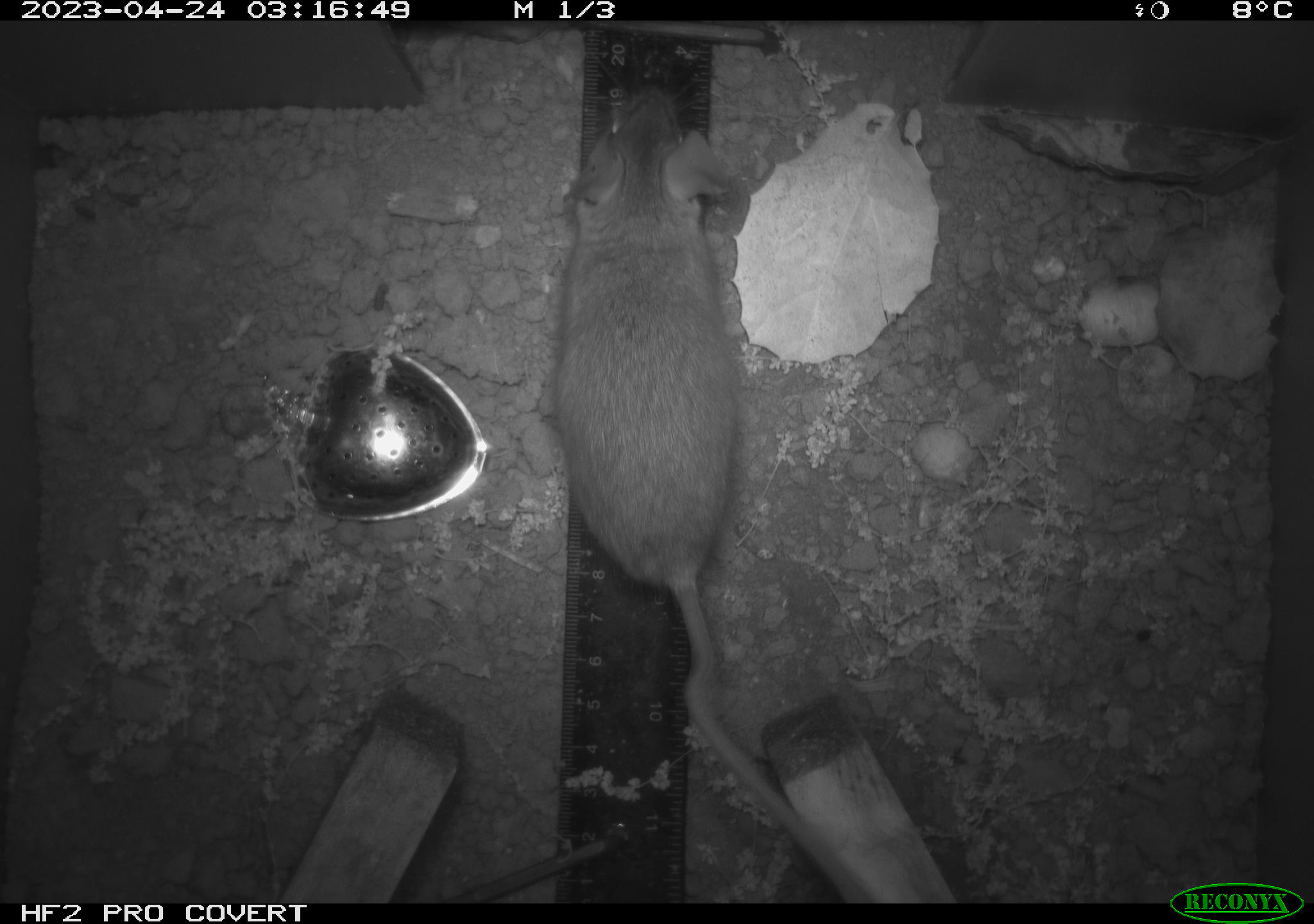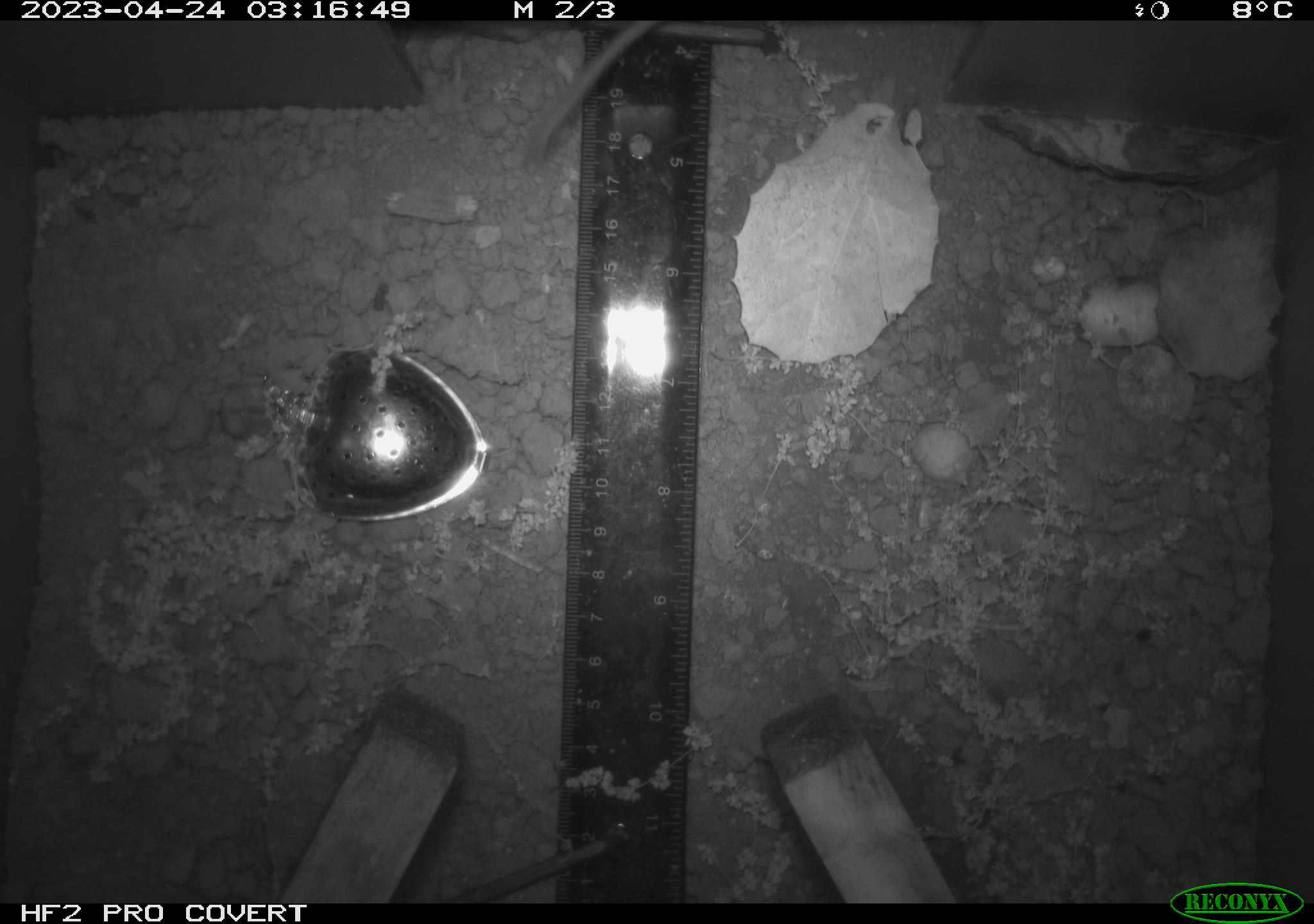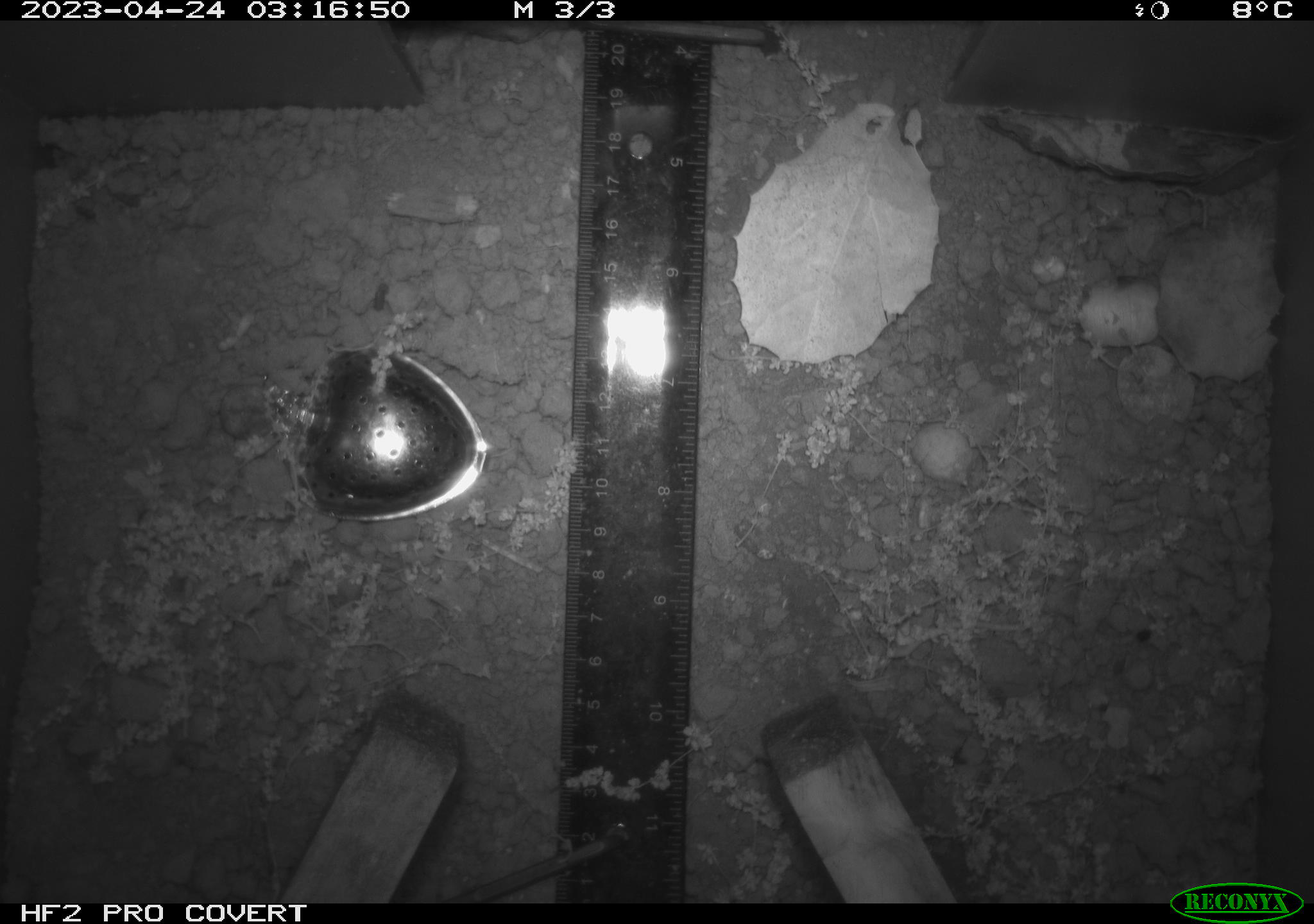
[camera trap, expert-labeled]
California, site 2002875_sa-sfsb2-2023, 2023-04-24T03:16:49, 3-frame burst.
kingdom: Animalia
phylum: Chordata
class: Mammalia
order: Rodentia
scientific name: Rodentia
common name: mouse species